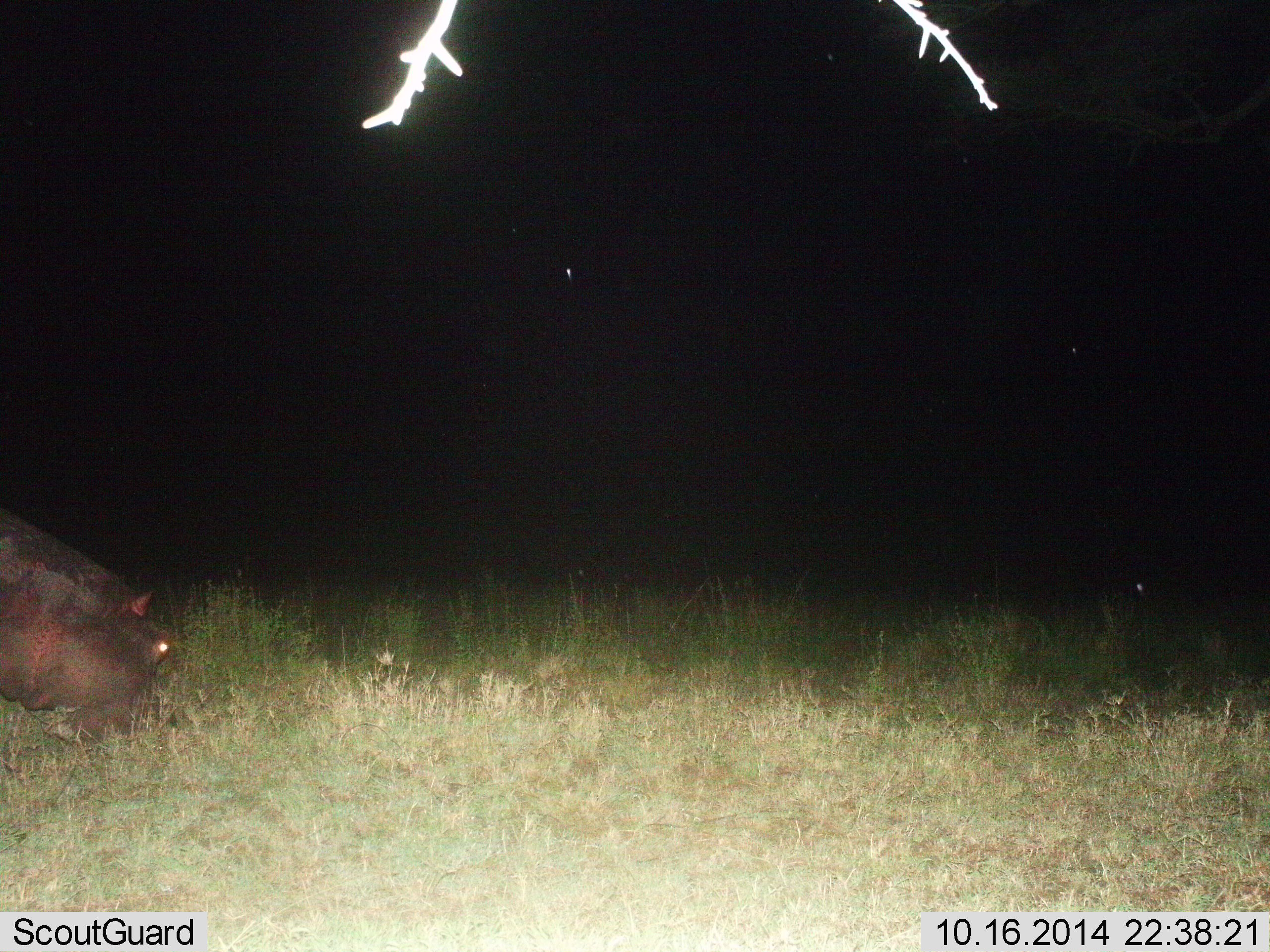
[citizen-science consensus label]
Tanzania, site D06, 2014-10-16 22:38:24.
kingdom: Animalia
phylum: Chordata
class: Mammalia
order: Artiodactyla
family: Hippopotamidae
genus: Hippopotamus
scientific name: Hippopotamus amphibius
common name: hippopotamus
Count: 1.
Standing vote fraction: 30%.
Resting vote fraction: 0%.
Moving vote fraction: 30%.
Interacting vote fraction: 0%.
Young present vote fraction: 0%.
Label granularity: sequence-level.